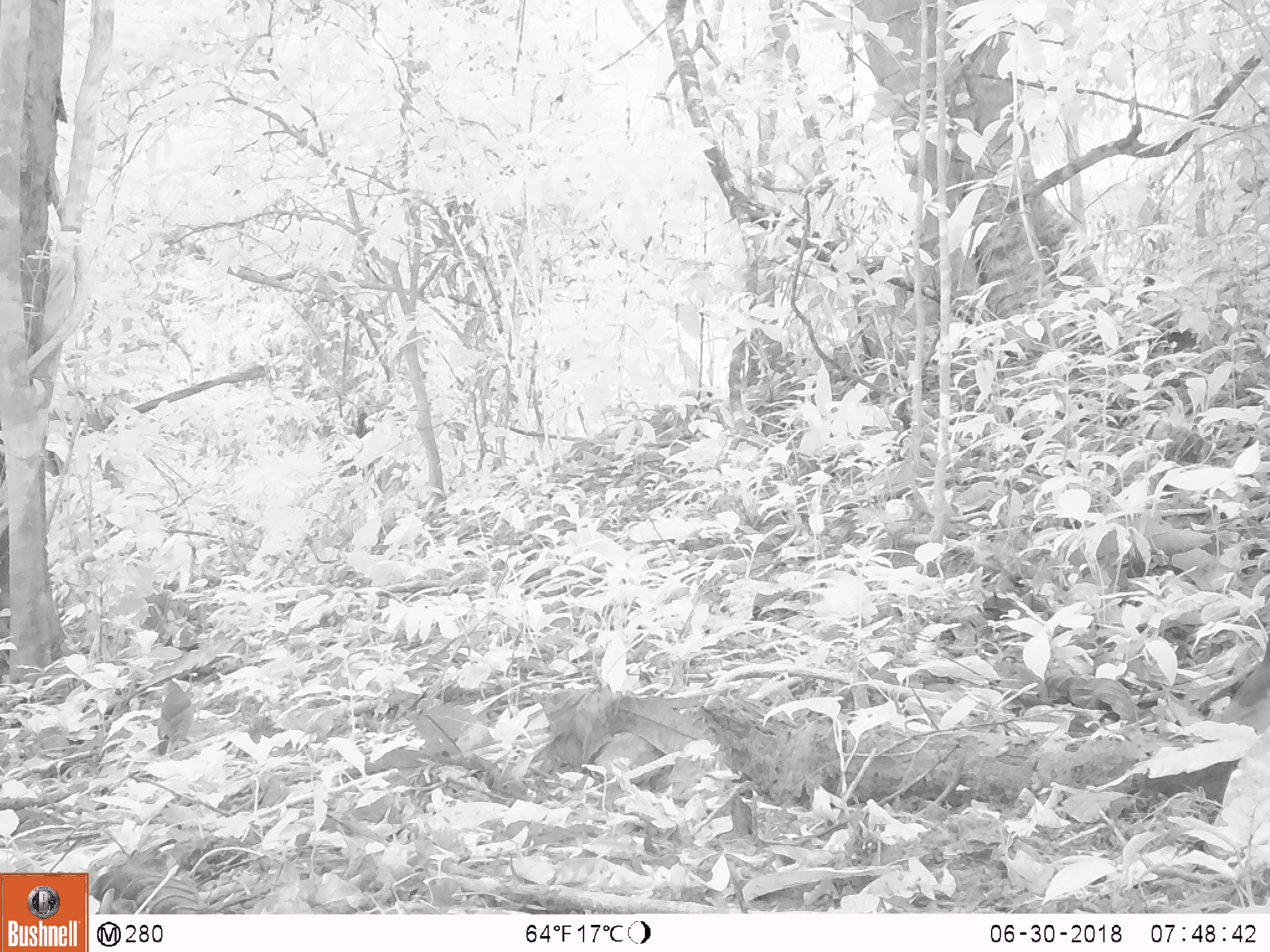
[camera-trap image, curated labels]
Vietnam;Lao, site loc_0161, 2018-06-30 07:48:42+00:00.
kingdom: Animalia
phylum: Chordata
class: Aves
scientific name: Aves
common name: bird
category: unidentified bird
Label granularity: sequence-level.